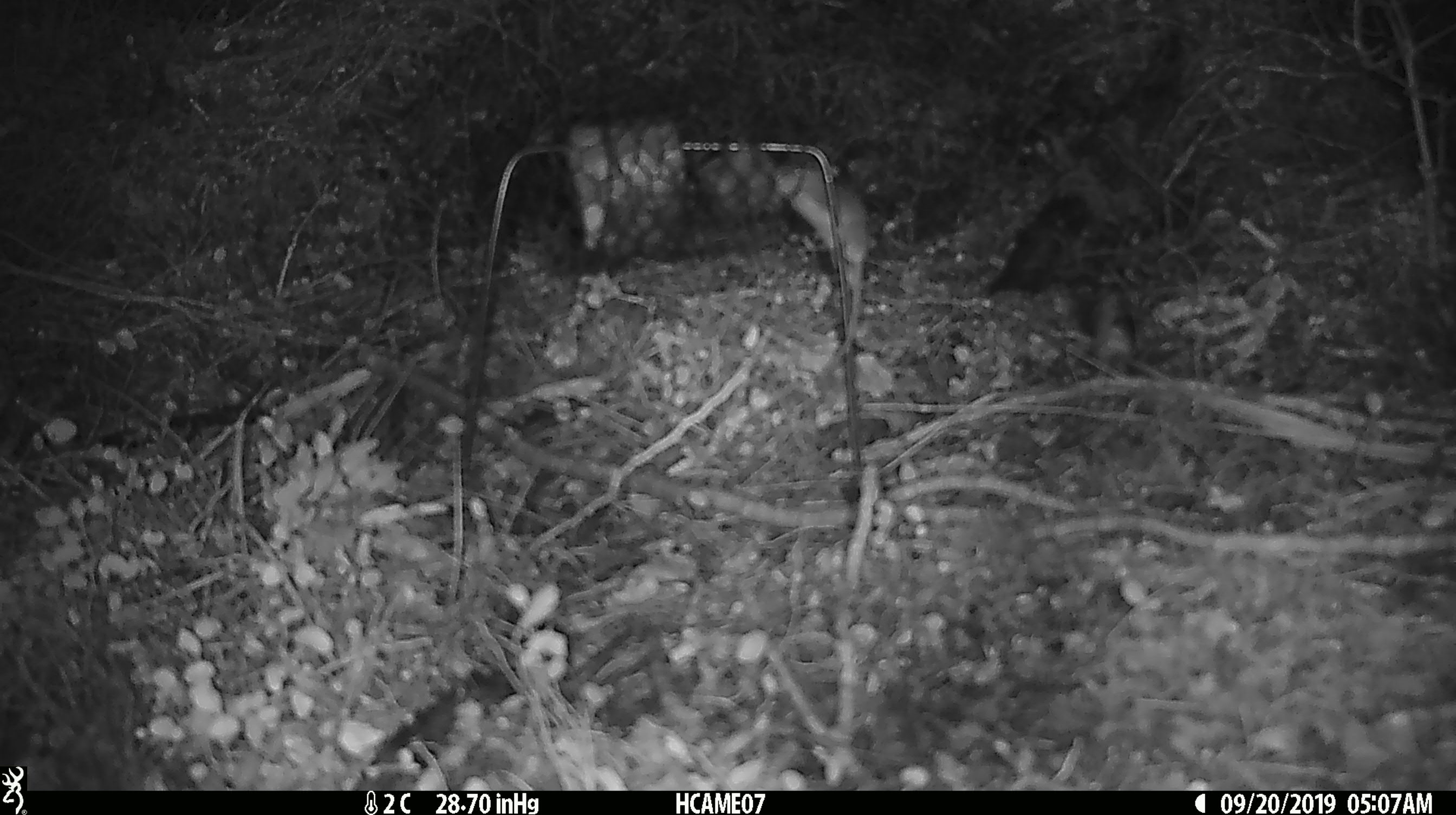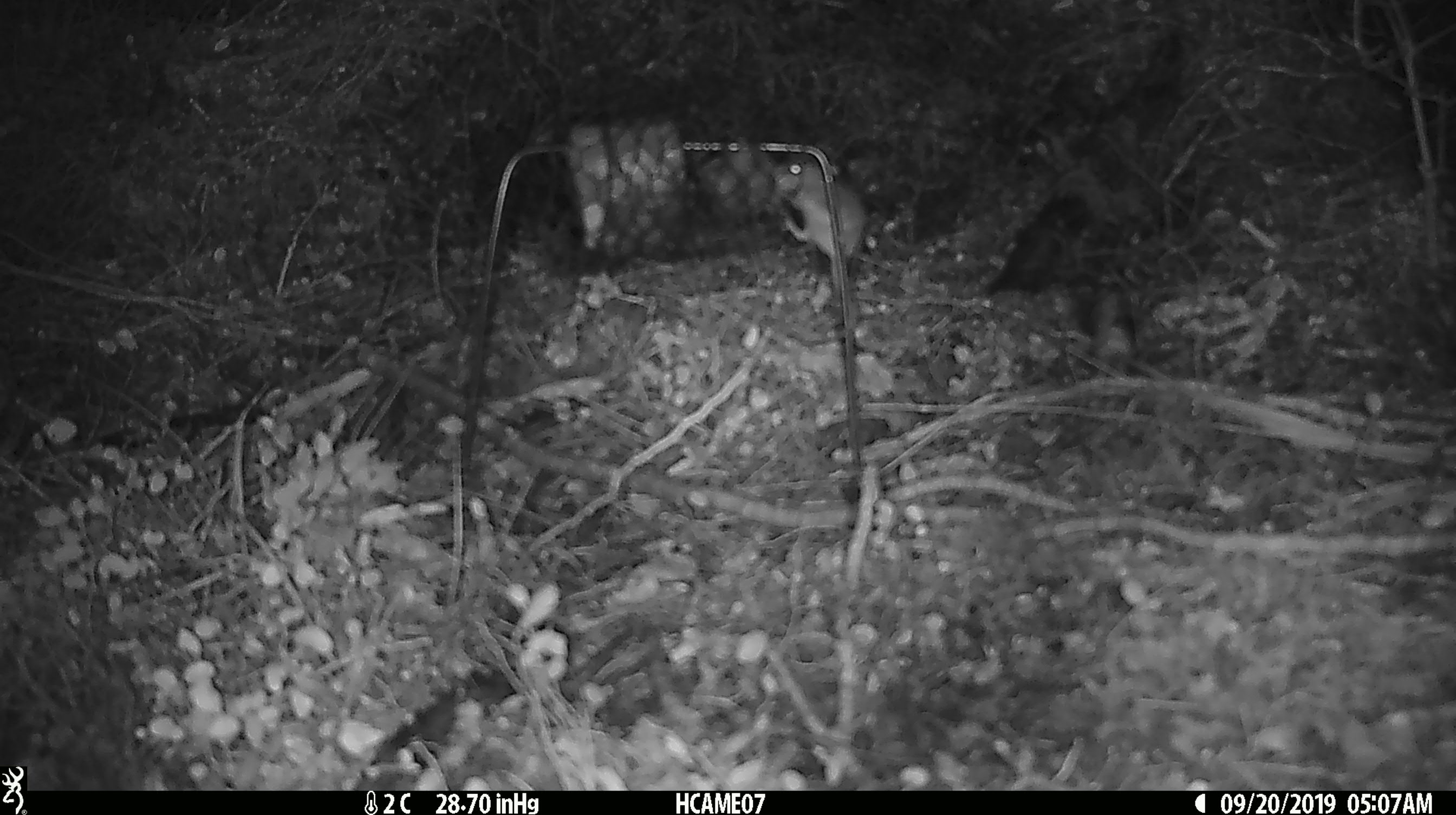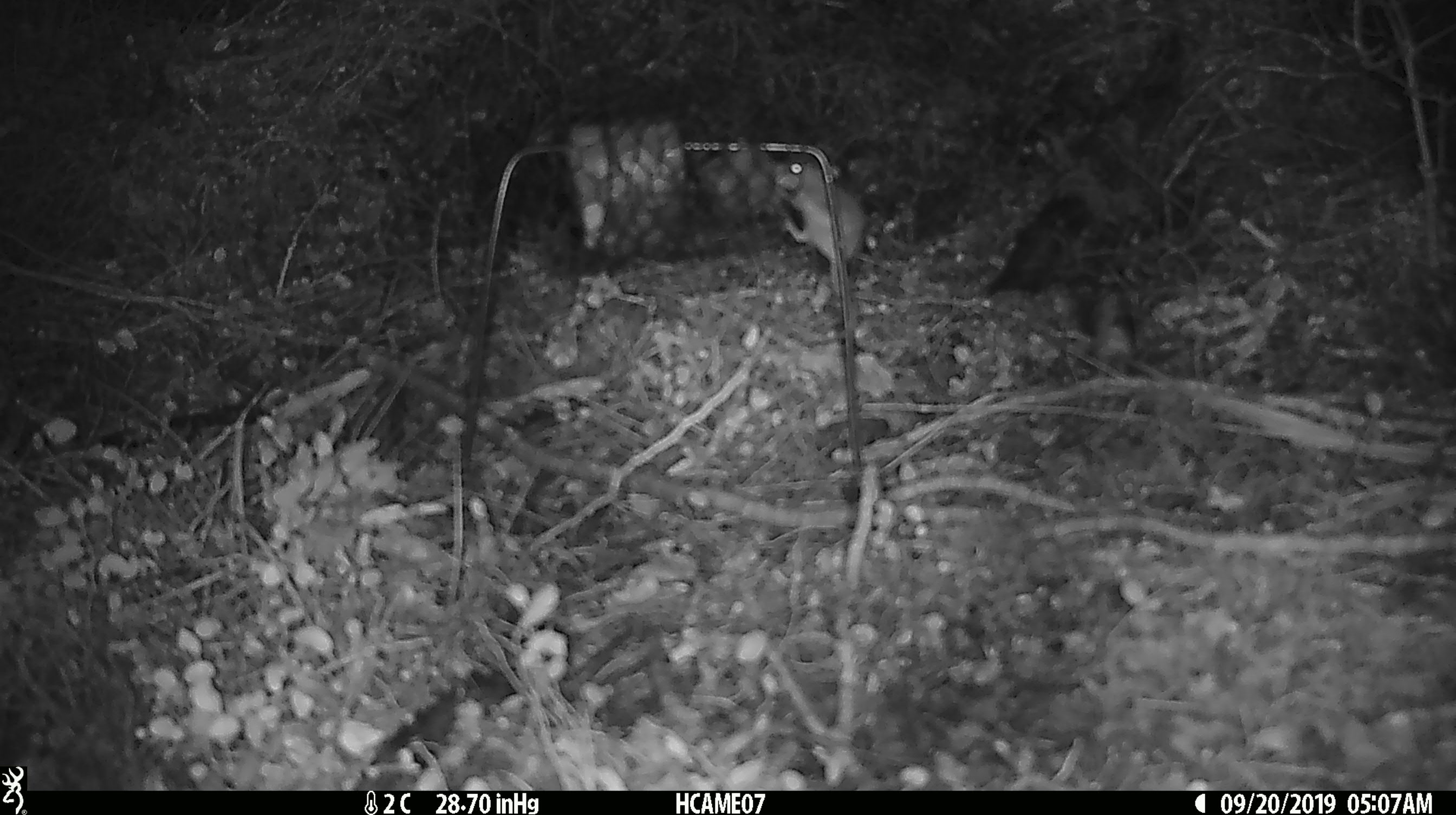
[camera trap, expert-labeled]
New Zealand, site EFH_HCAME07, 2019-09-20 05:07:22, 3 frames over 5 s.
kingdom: Animalia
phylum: Chordata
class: Mammalia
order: Rodentia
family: Muridae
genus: Mus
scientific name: Mus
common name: mouse